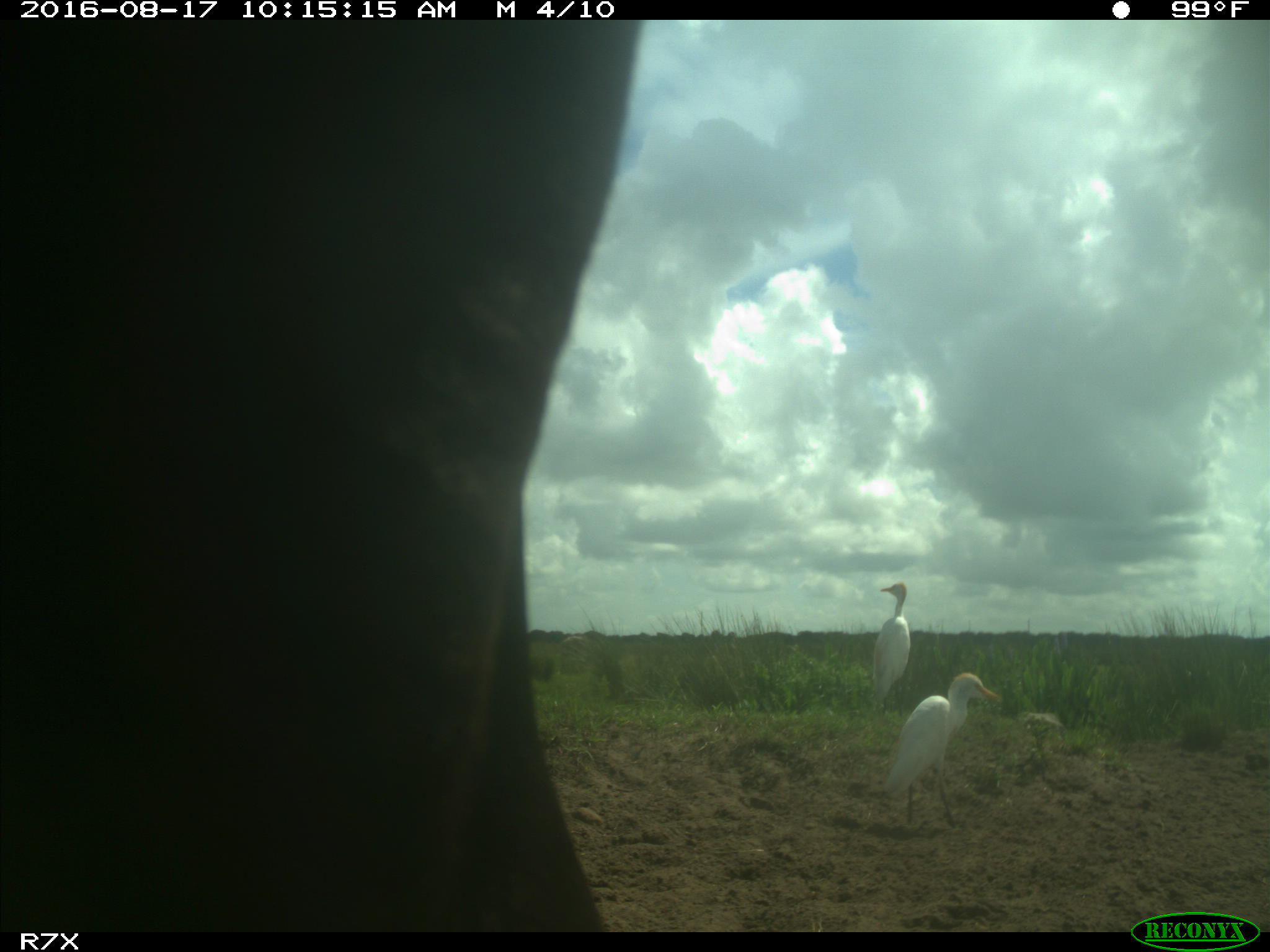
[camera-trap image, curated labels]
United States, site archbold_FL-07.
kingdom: Animalia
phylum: Chordata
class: Mammalia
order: Artiodactyla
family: Bovidae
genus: Bos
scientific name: Bos taurus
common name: domestic cow